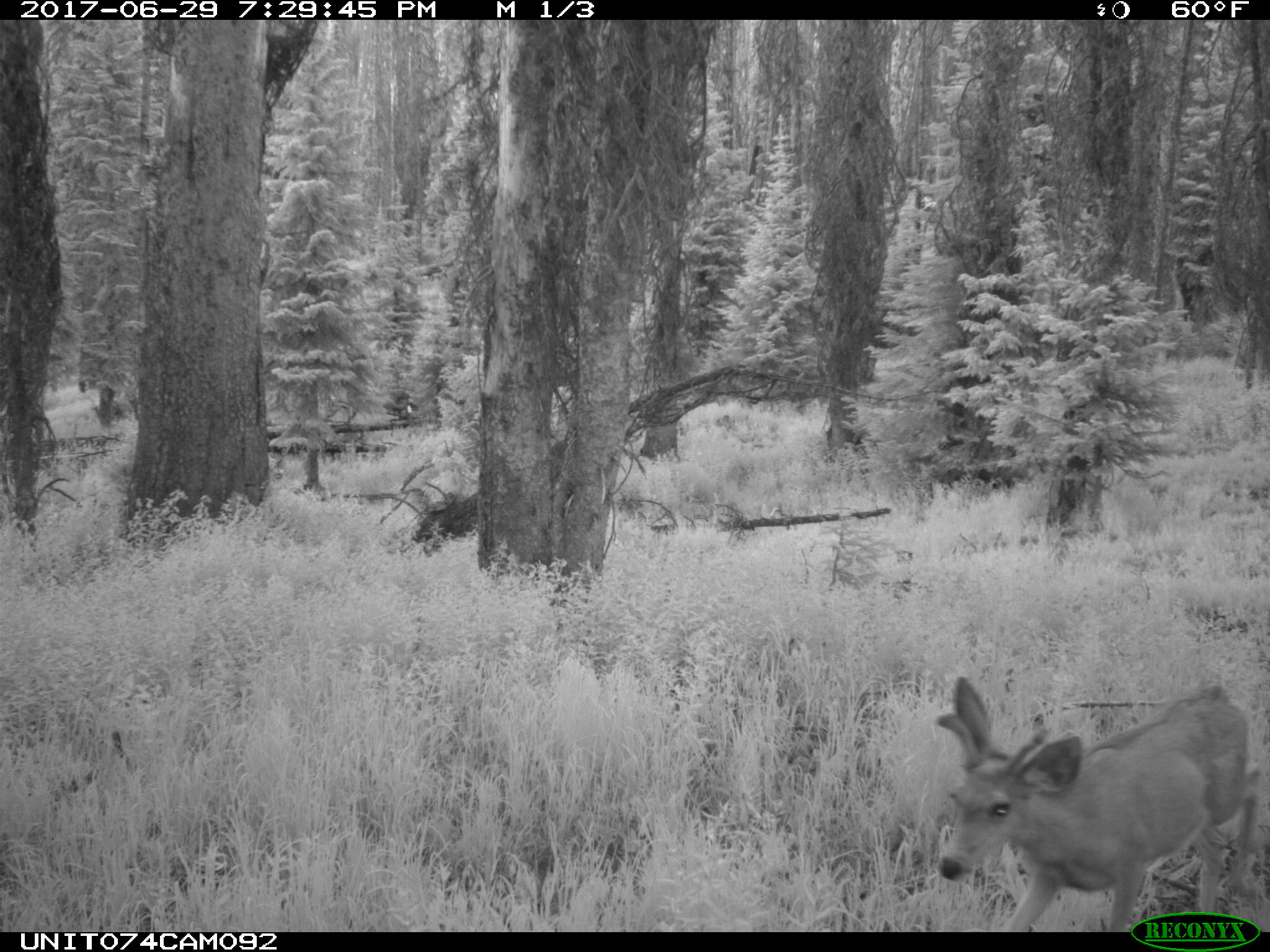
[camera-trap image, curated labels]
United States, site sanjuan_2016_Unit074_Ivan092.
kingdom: Animalia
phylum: Chordata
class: Mammalia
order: Artiodactyla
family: Cervidae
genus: Odocoileus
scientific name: Odocoileus hemionus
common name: mule deer